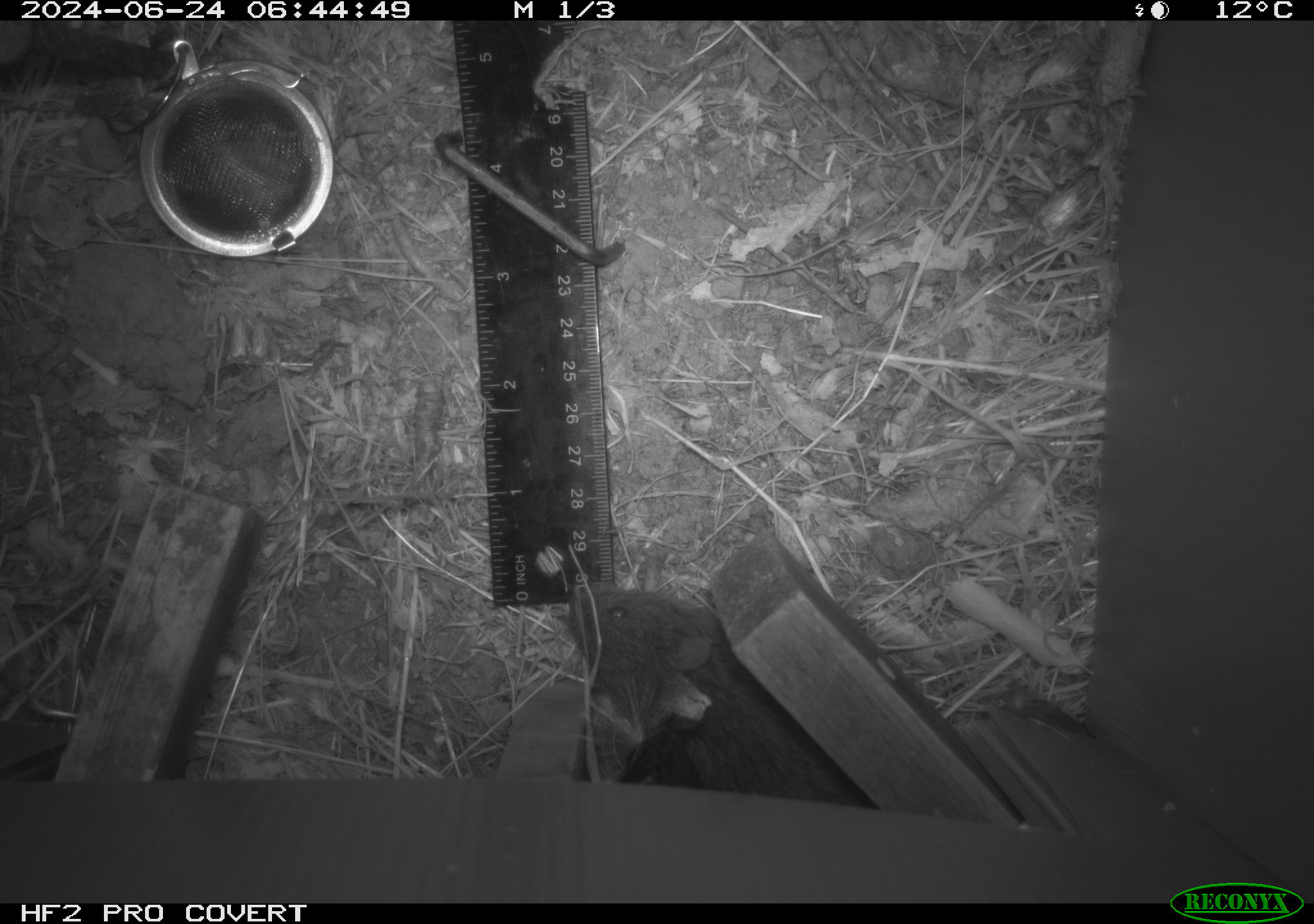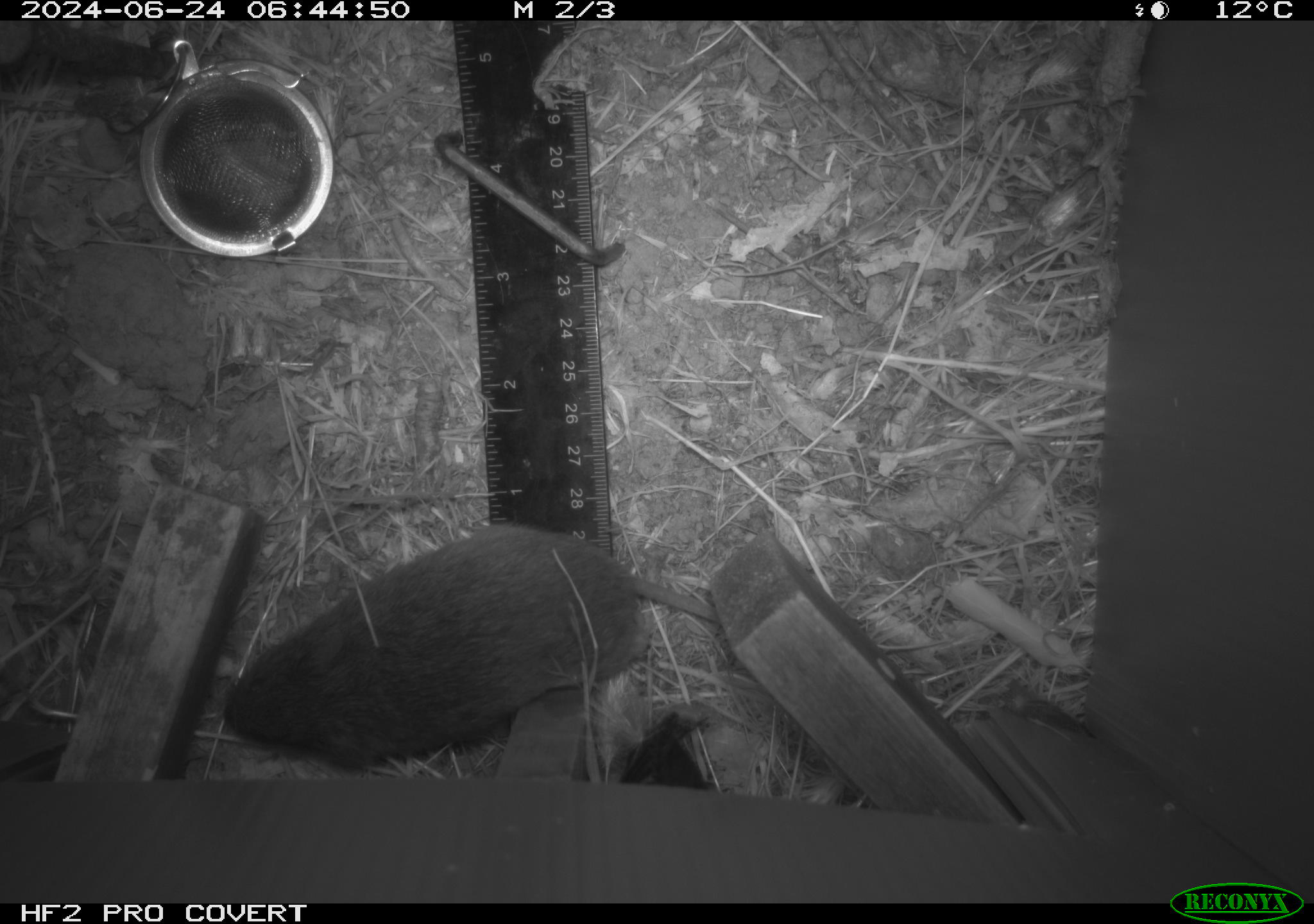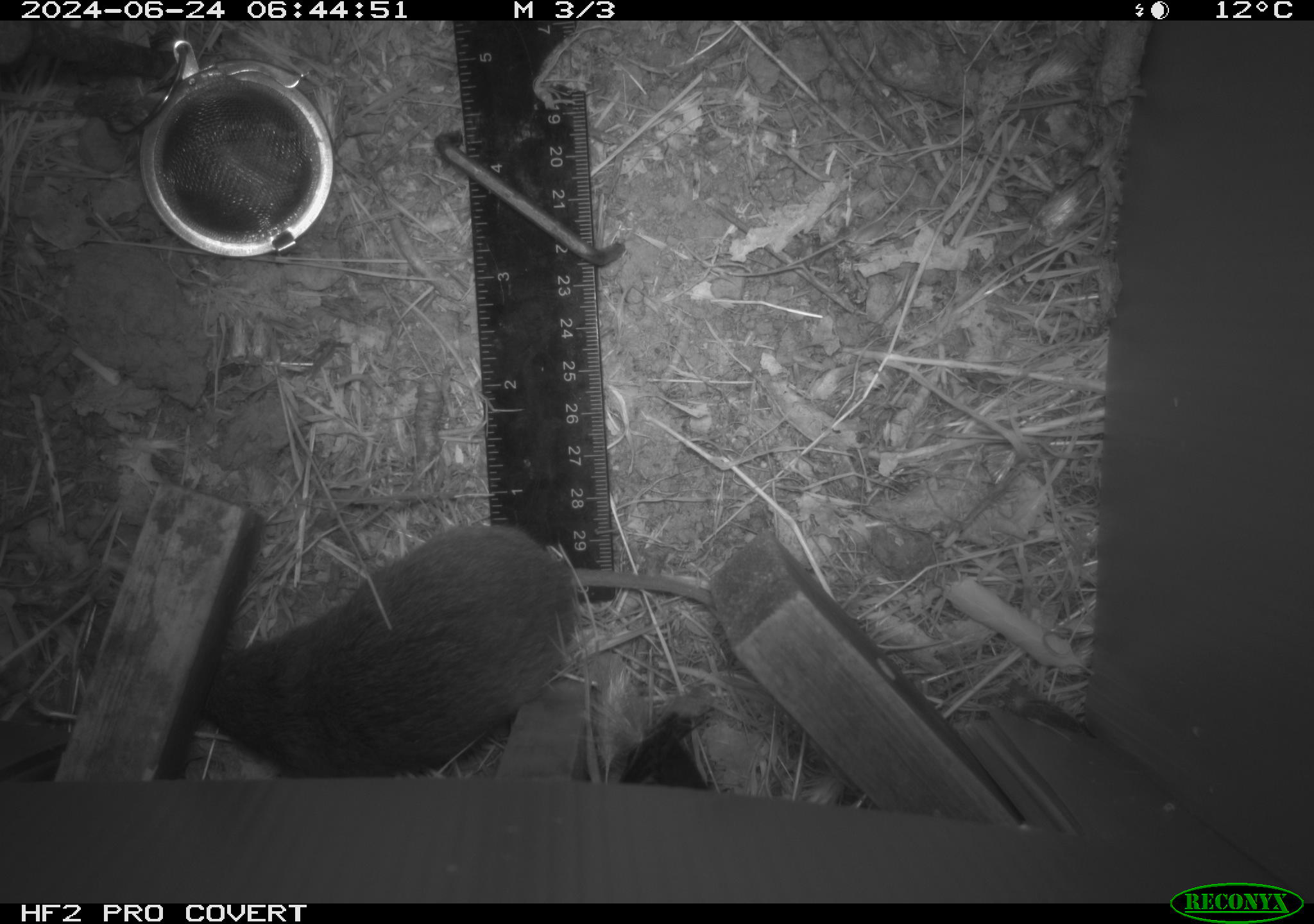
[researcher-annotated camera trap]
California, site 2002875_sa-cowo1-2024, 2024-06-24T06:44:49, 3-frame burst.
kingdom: Animalia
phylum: Chordata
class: Mammalia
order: Rodentia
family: Cricetidae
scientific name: Arvicolinae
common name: voles, lemmings, and muskrats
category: arvicolinae subfamily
Arvicolinae subfamily (voles, lemmings, and muskrats) (Arvicolinae).